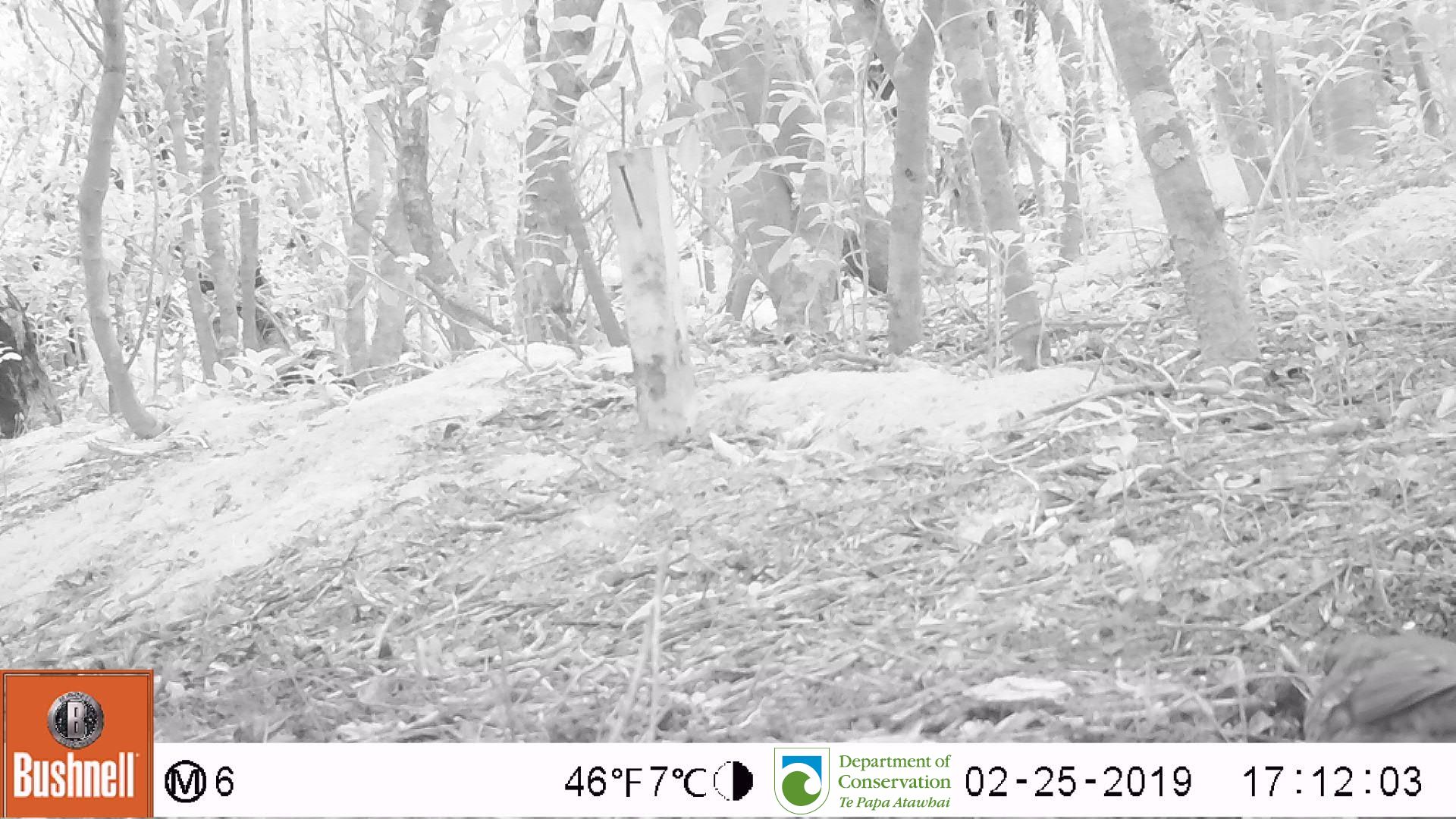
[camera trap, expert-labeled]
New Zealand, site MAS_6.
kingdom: Animalia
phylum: Chordata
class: Aves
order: Passeriformes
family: Turdidae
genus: Turdus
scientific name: Turdus philomelos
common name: song thrush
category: thrush